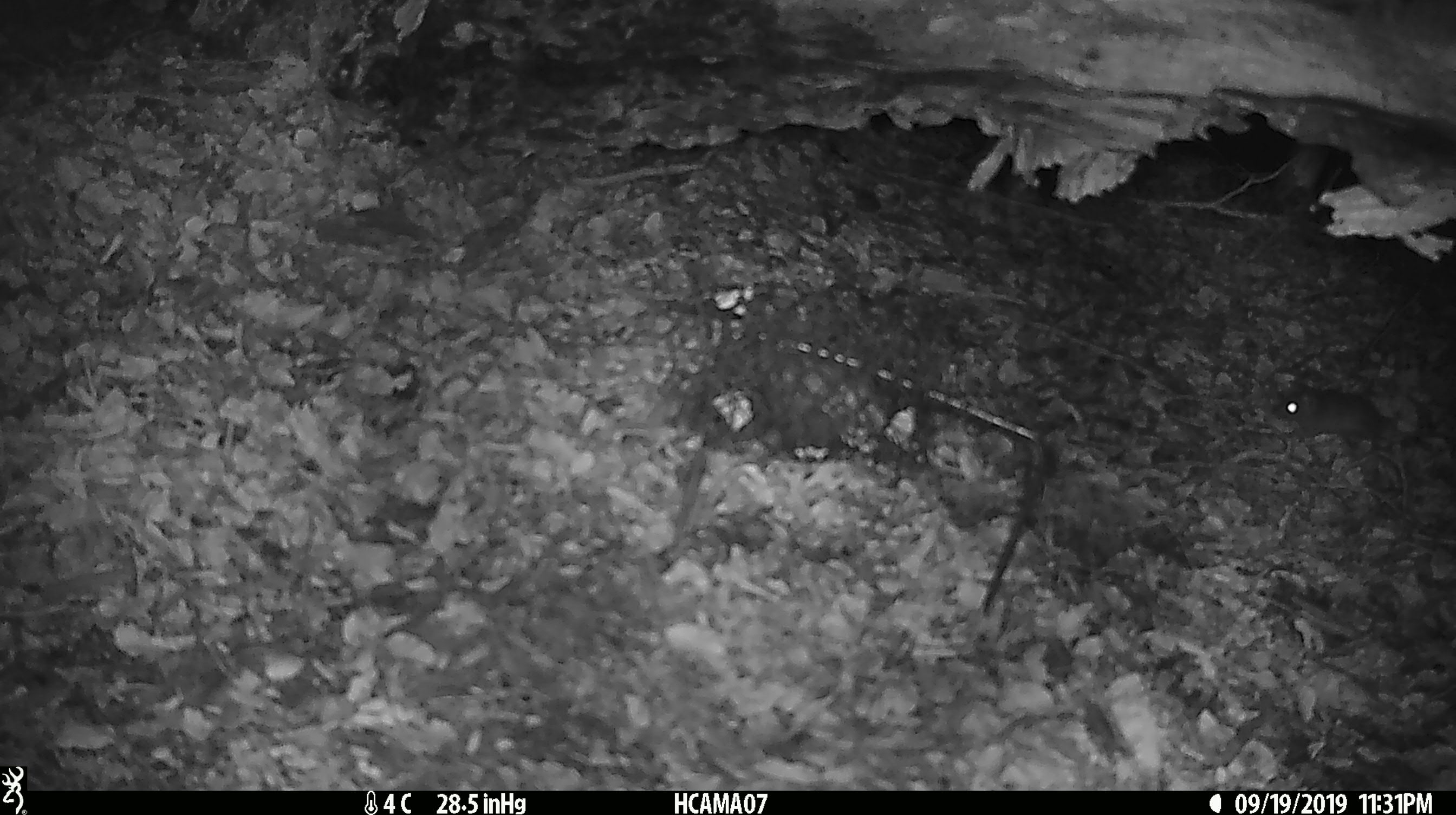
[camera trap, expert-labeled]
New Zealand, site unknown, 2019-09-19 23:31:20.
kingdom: Animalia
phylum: Chordata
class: Mammalia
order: Rodentia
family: Muridae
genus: Mus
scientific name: Mus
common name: mouse